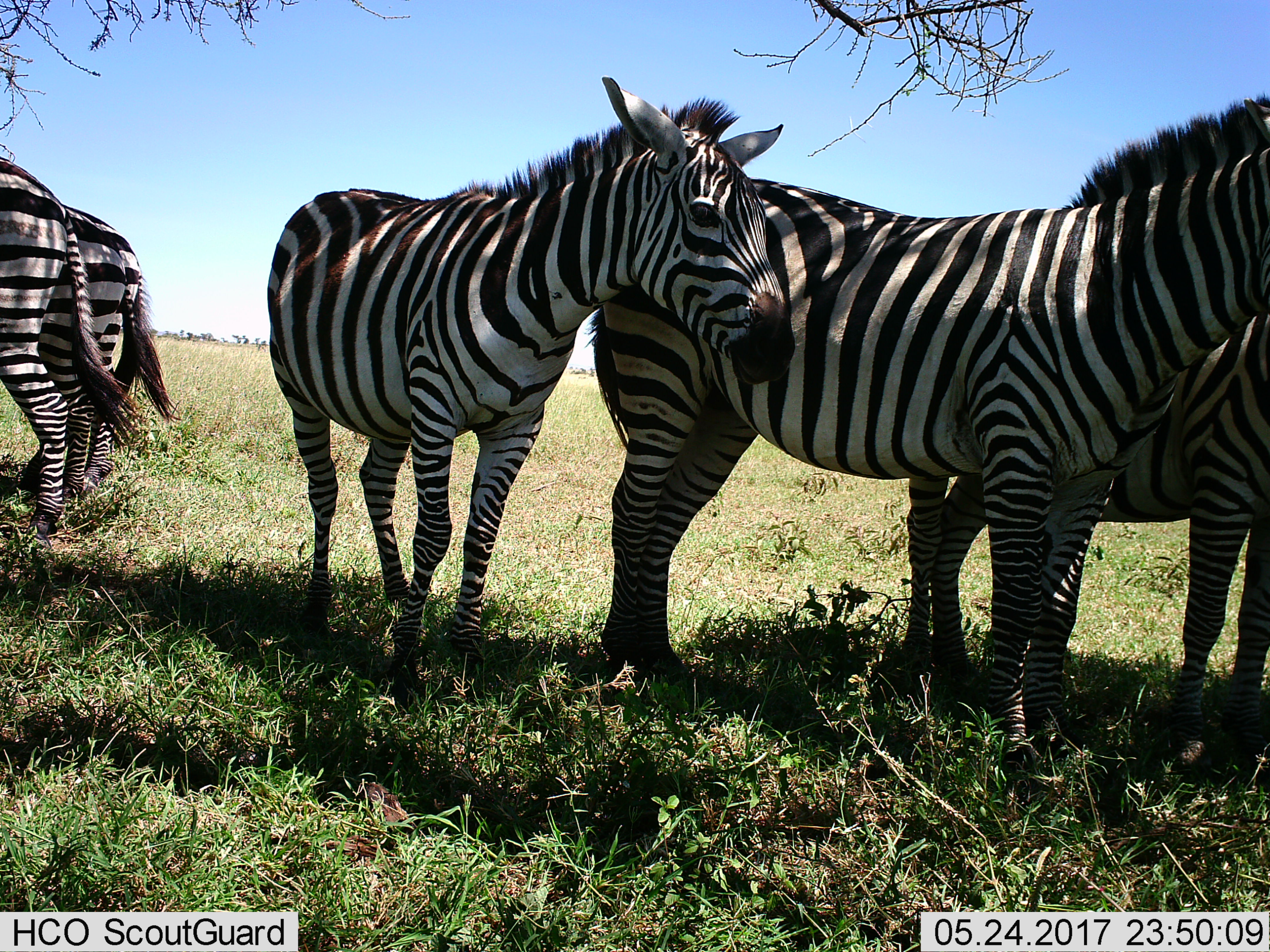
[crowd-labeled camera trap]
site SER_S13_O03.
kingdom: Animalia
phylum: Chordata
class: Mammalia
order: Perissodactyla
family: Equidae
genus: Equus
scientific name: Equus quagga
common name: plains zebra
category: zebraplains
Zebraplains (plains zebra) (Equus quagga), count 5. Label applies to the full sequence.